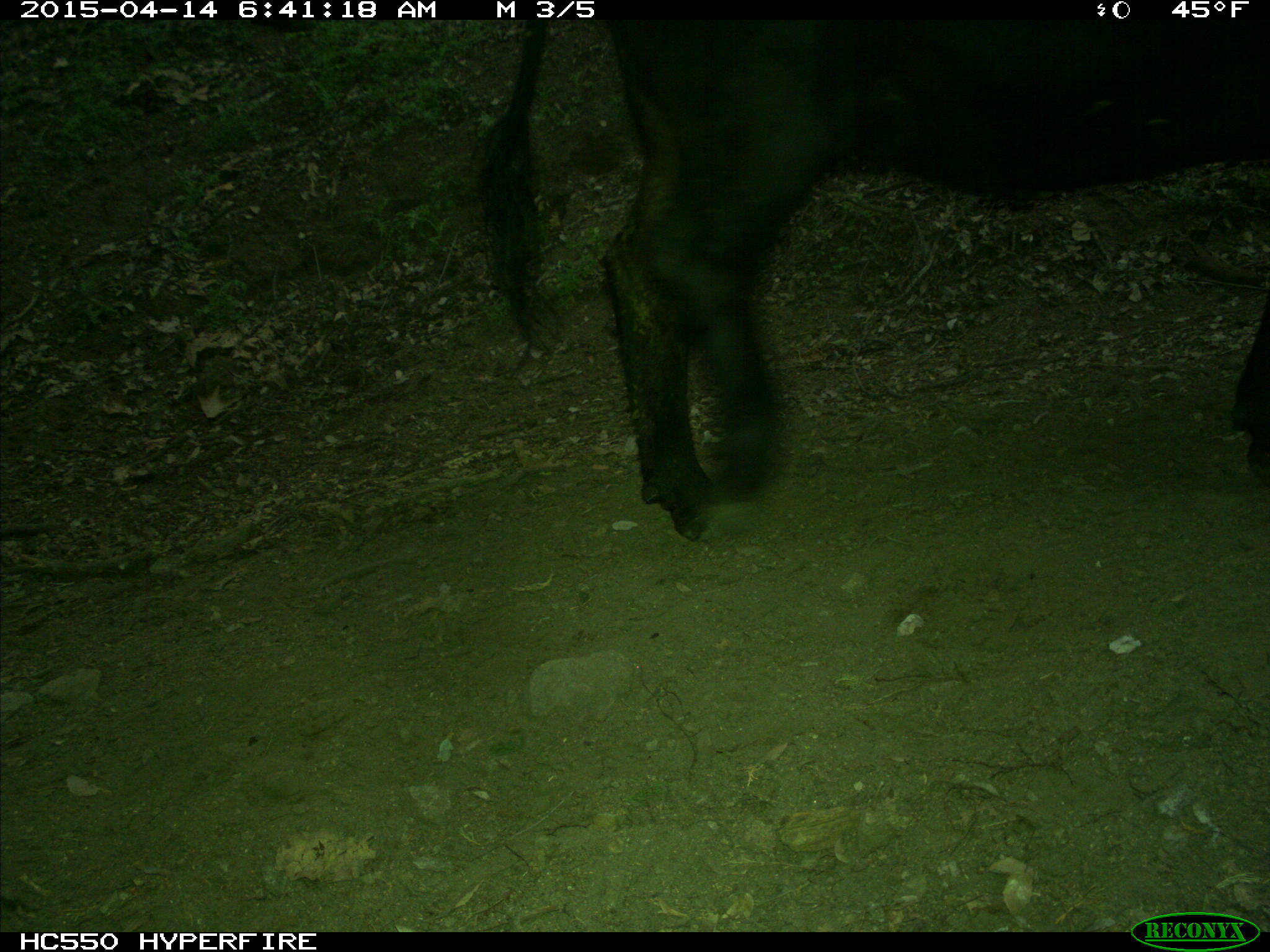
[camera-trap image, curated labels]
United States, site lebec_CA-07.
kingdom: Animalia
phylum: Chordata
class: Mammalia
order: Artiodactyla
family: Bovidae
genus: Bos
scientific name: Bos taurus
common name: domestic cow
Bos taurus (domestic cow).